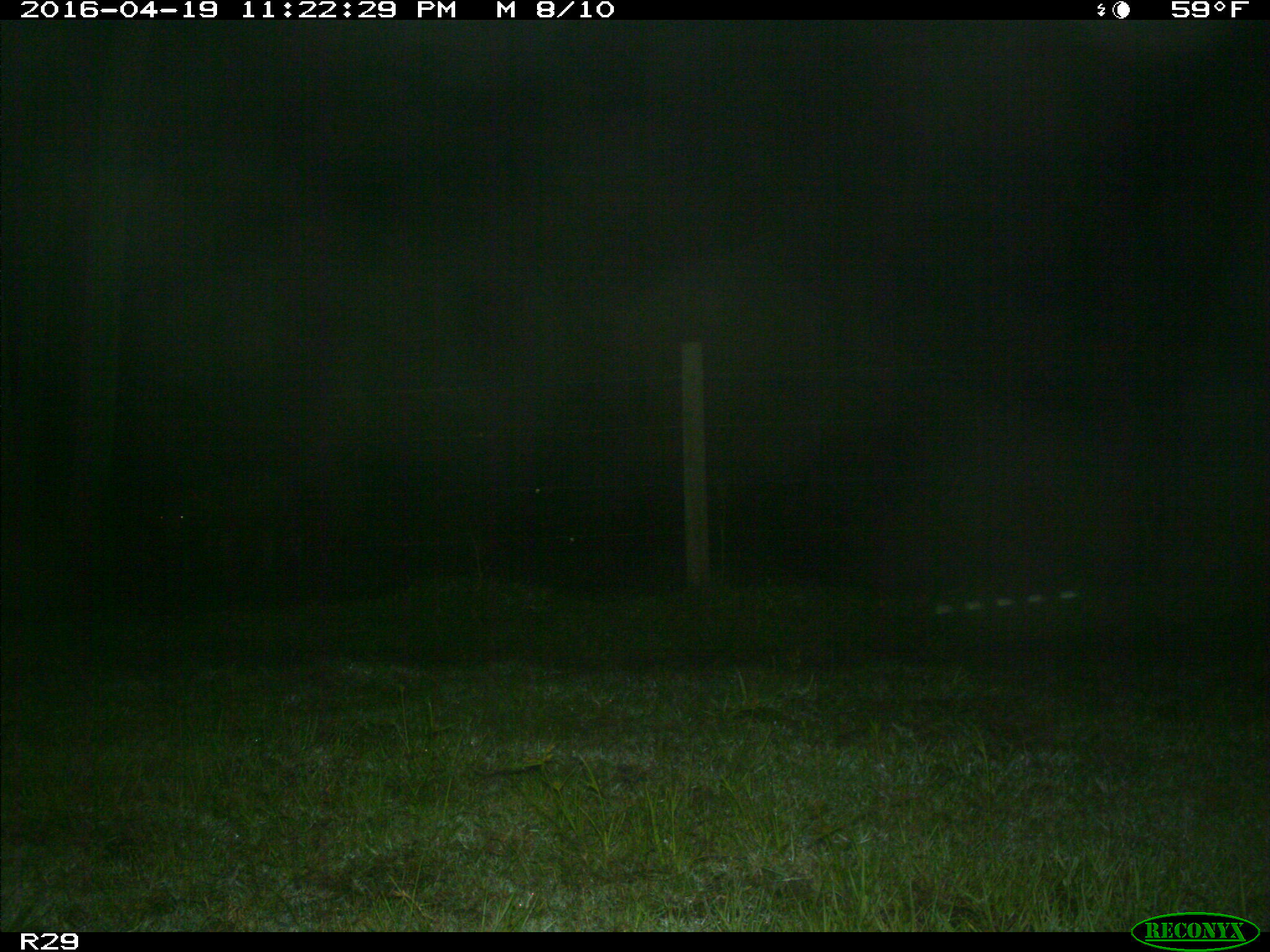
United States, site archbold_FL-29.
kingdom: Animalia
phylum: Chordata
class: Mammalia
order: Artiodactyla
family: Bovidae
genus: Bos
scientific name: Bos taurus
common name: domestic cow